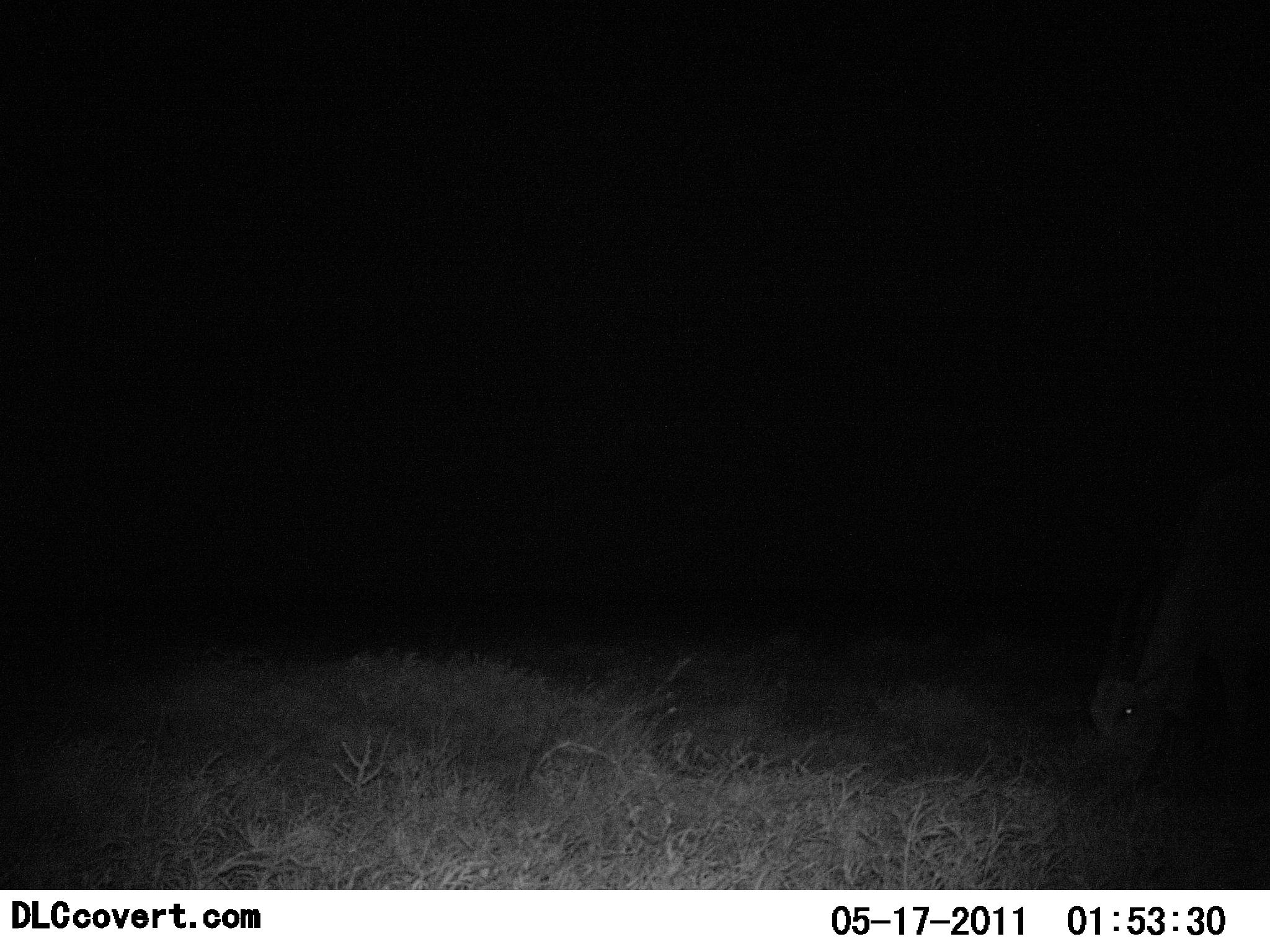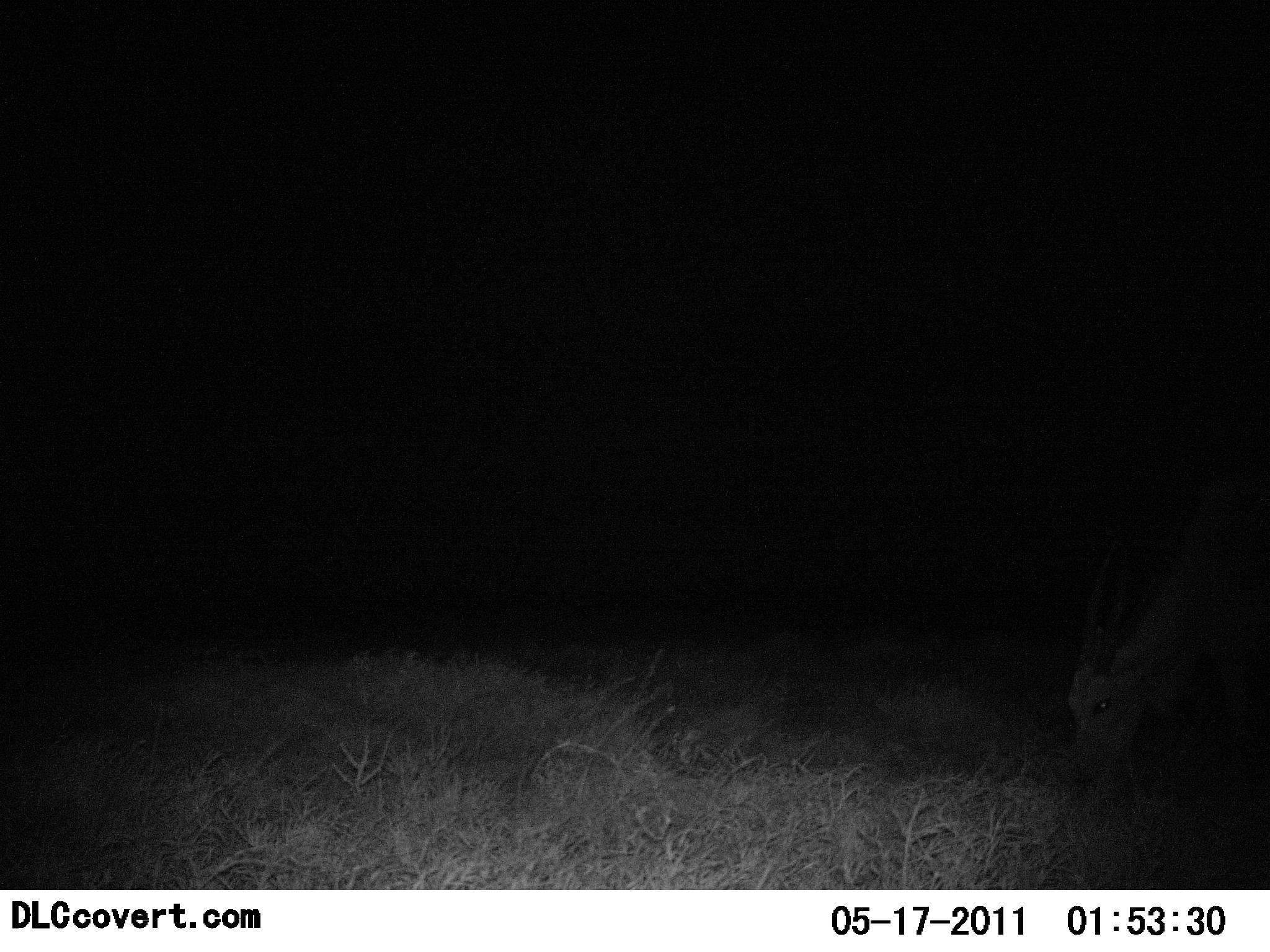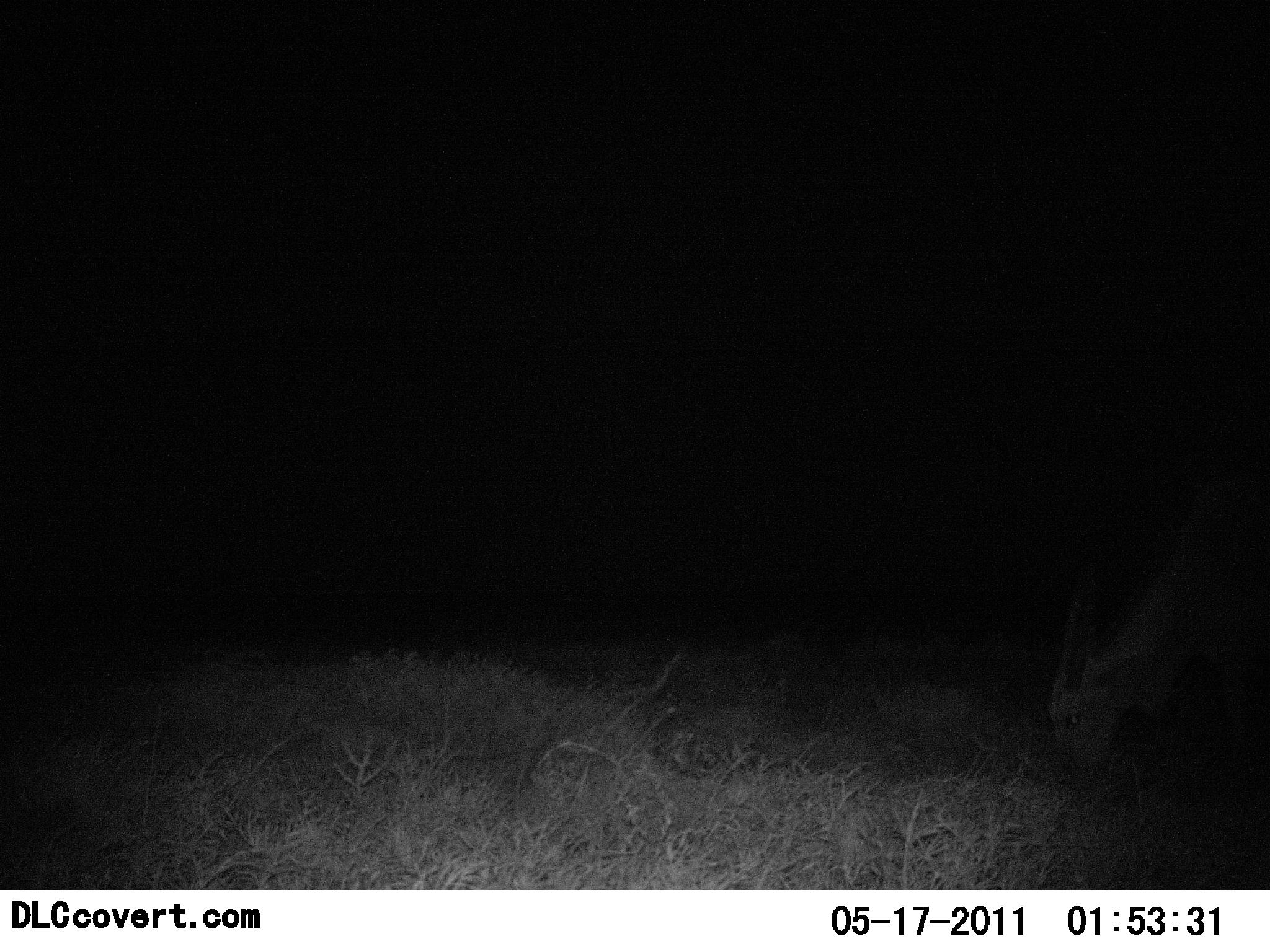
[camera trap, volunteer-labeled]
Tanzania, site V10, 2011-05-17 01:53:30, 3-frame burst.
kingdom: Animalia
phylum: Chordata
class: Mammalia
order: Artiodactyla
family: Bovidae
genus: Nanger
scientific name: Nanger granti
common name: grant's gazelle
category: gazellegrants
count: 1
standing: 12%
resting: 0%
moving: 0%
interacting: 0%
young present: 0%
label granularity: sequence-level